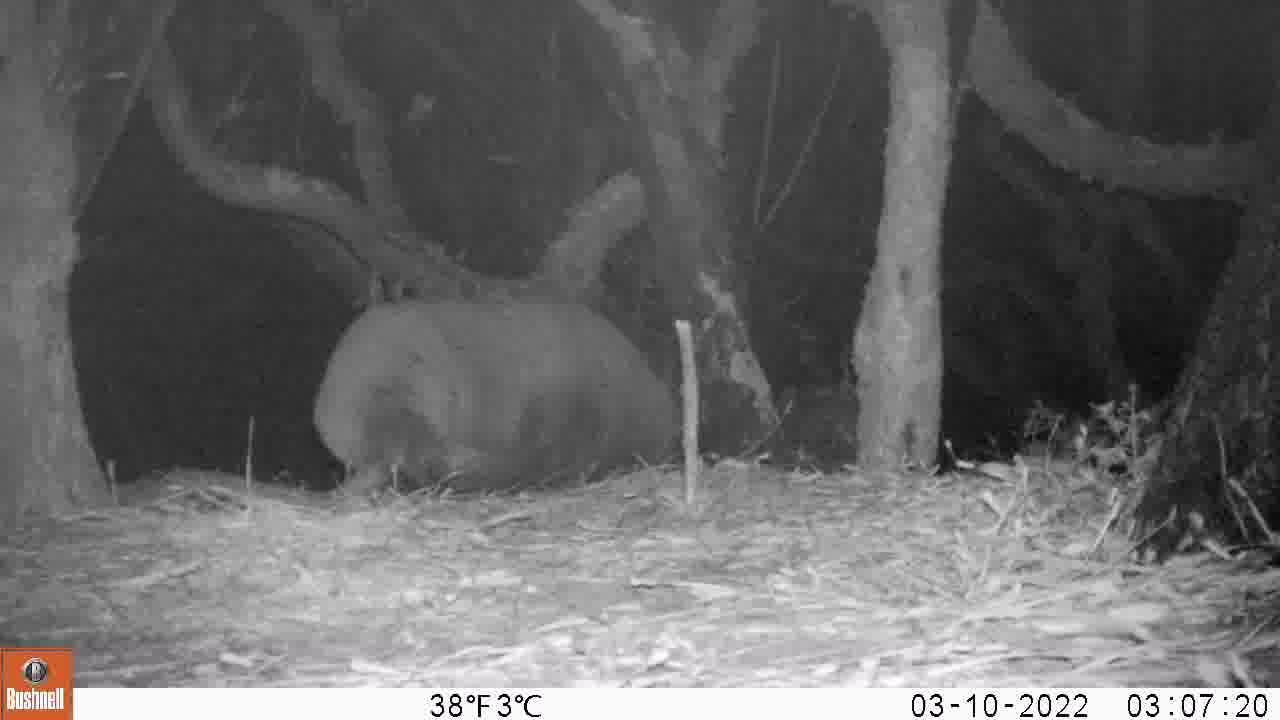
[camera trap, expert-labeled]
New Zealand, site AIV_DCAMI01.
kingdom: Animalia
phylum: Chordata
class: Mammalia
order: Carnivora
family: Otariidae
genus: Phocarctos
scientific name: Phocarctos hookeri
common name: new zealand sea lion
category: sealion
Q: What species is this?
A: Sealion (new zealand sea lion) (Phocarctos hookeri).